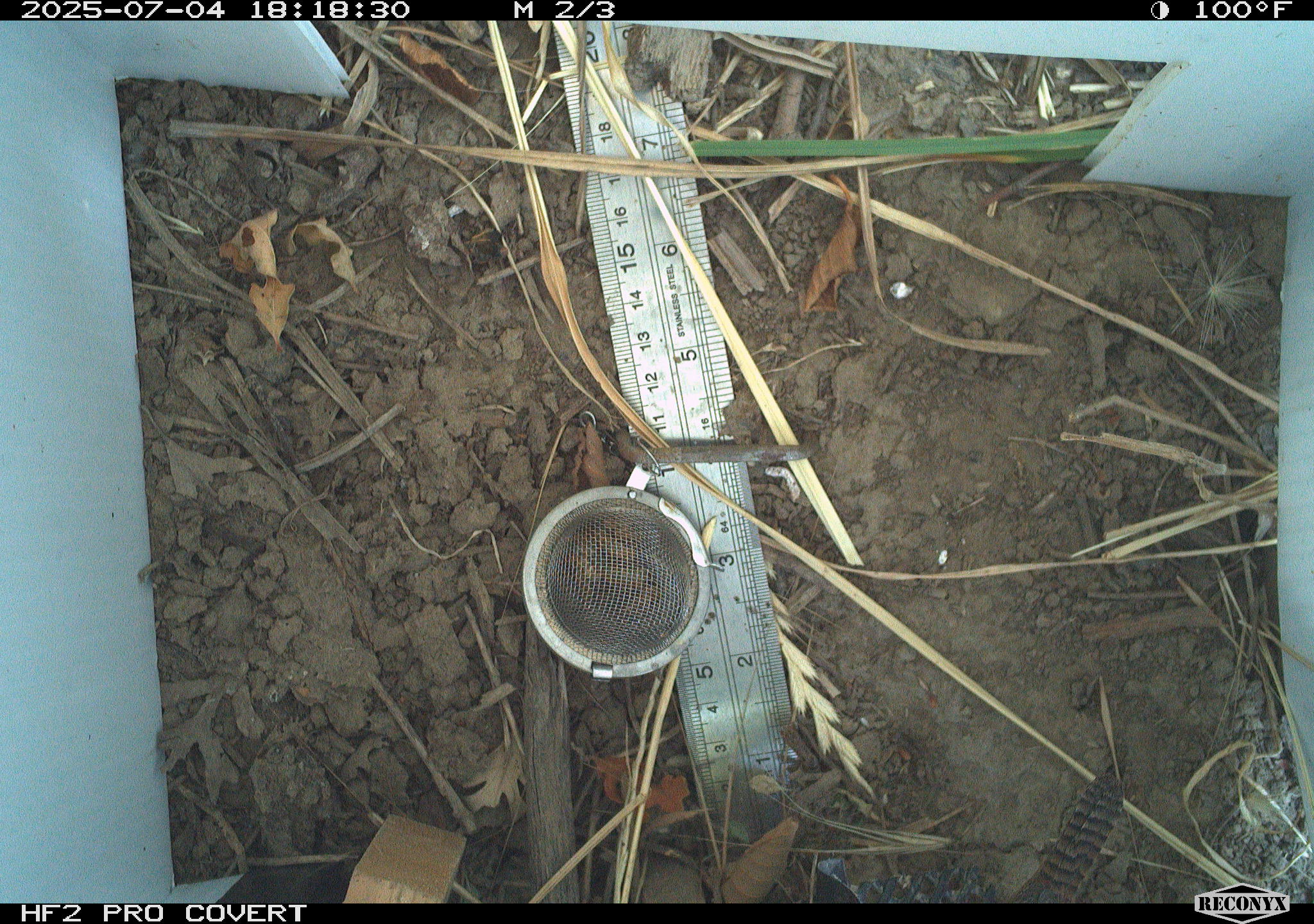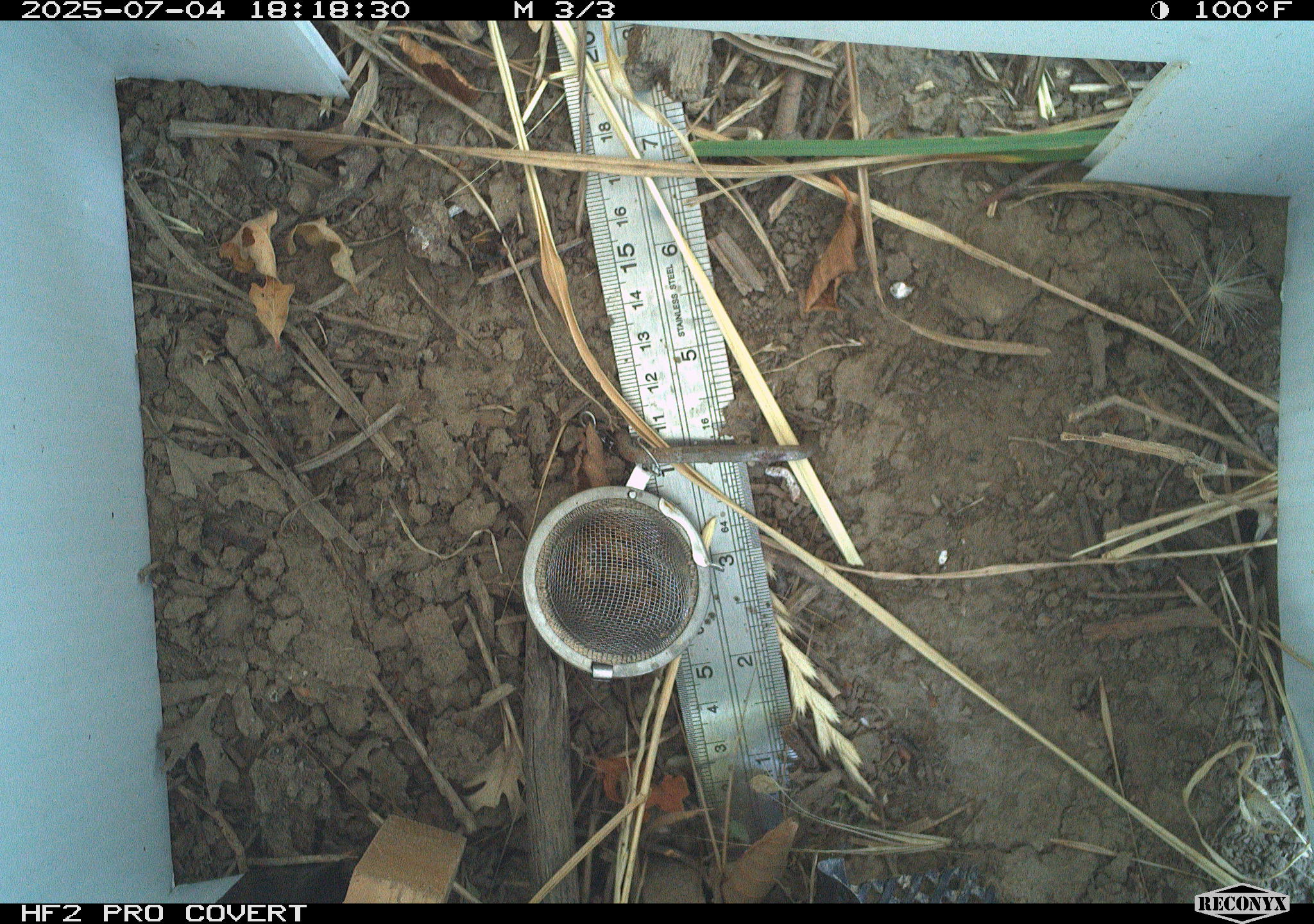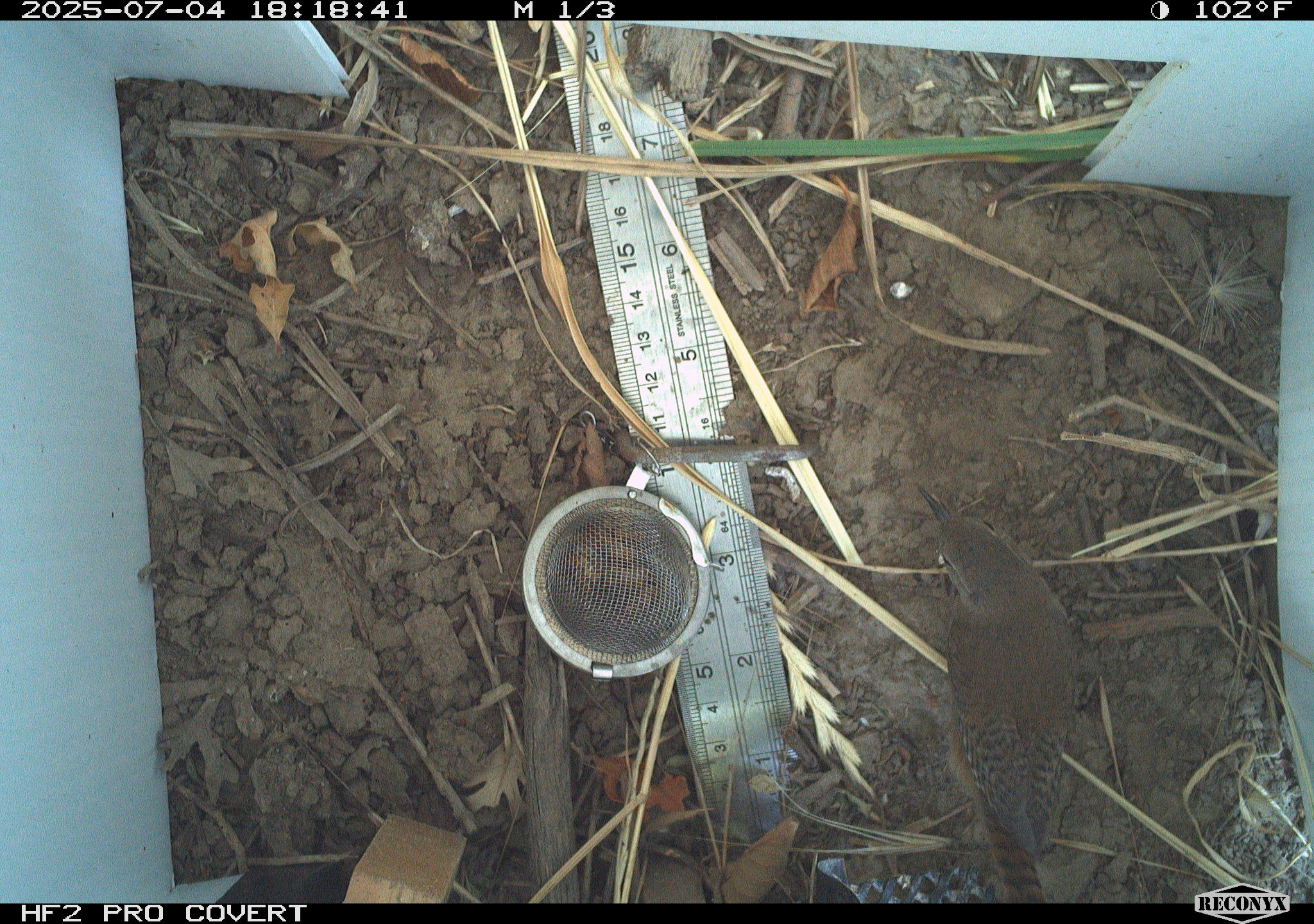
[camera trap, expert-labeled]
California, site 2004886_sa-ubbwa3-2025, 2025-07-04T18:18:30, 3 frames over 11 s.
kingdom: Animalia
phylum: Chordata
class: Aves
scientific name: Aves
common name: bird